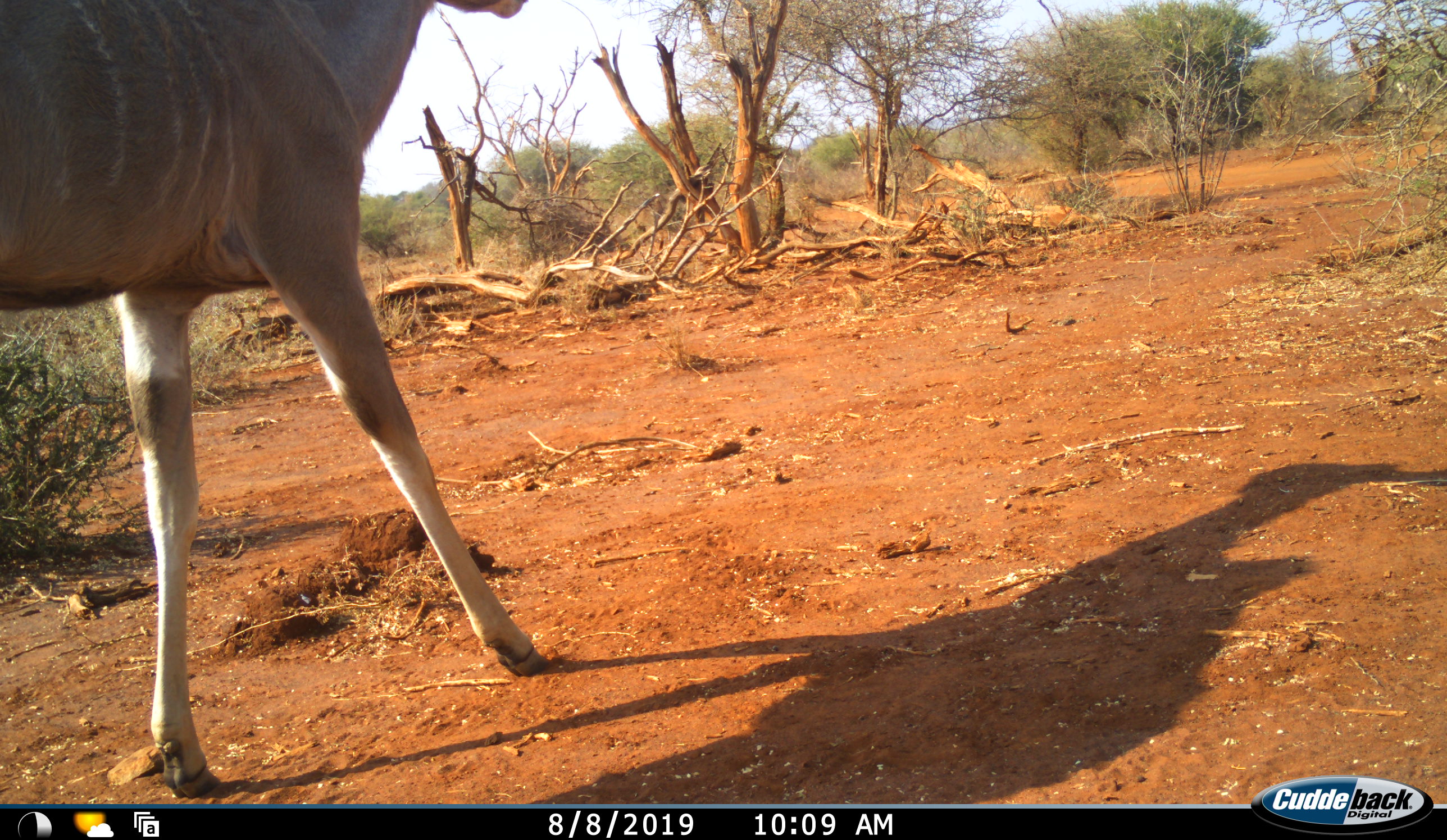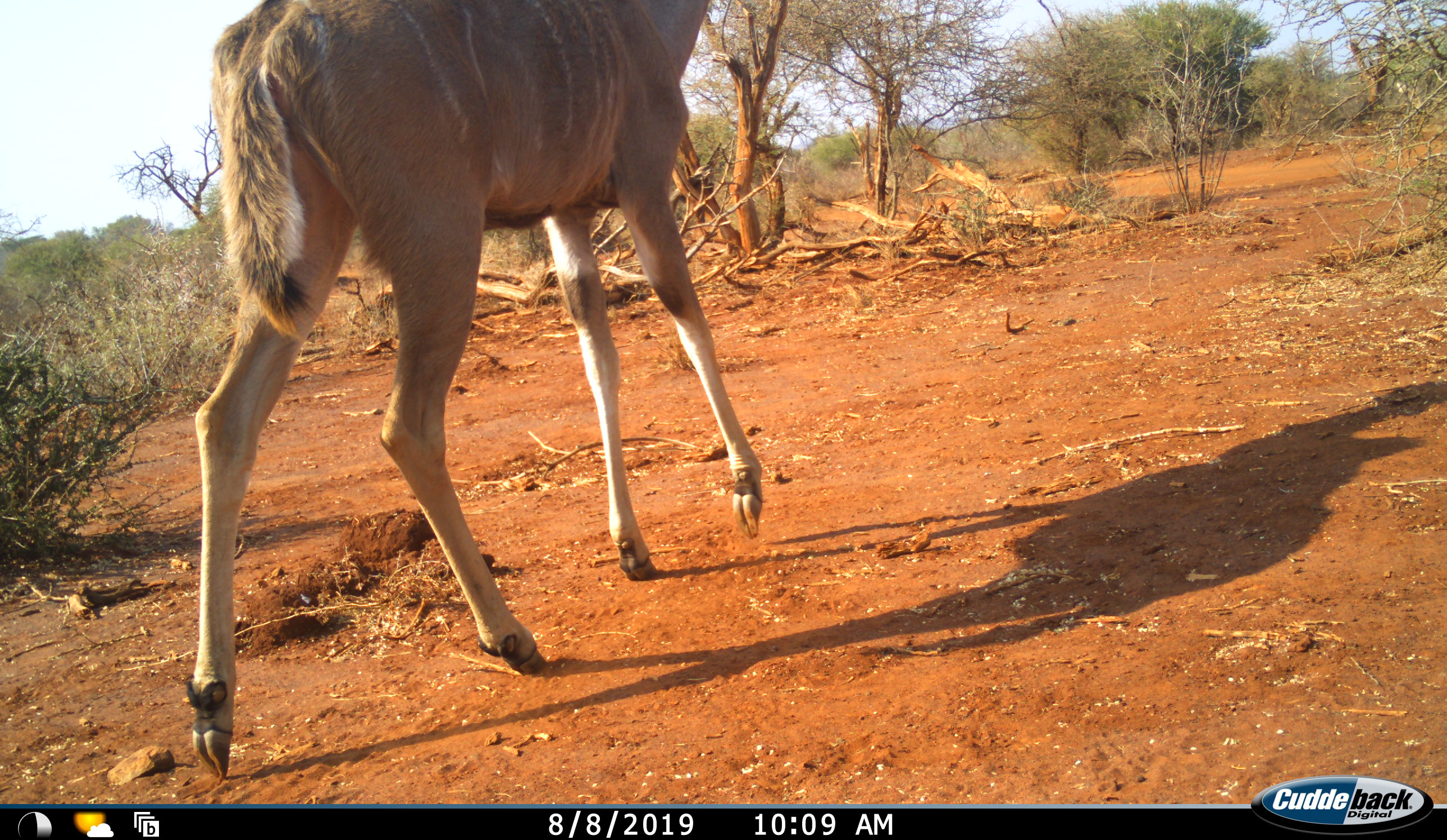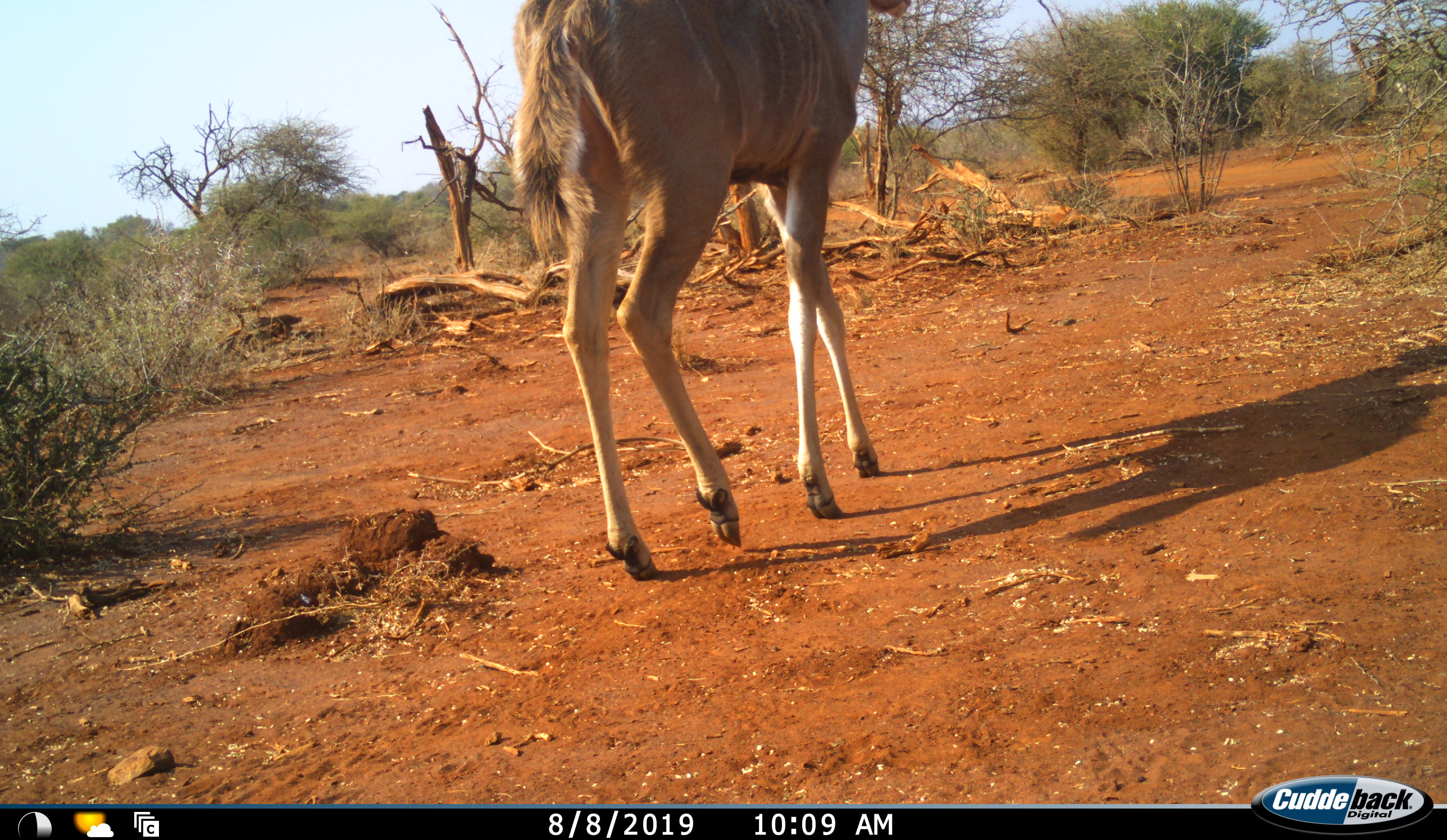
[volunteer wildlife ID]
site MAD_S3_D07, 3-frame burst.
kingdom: Animalia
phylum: Chordata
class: Mammalia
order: Artiodactyla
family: Bovidae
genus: Tragelaphus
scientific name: Tragelaphus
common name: kudu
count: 1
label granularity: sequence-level